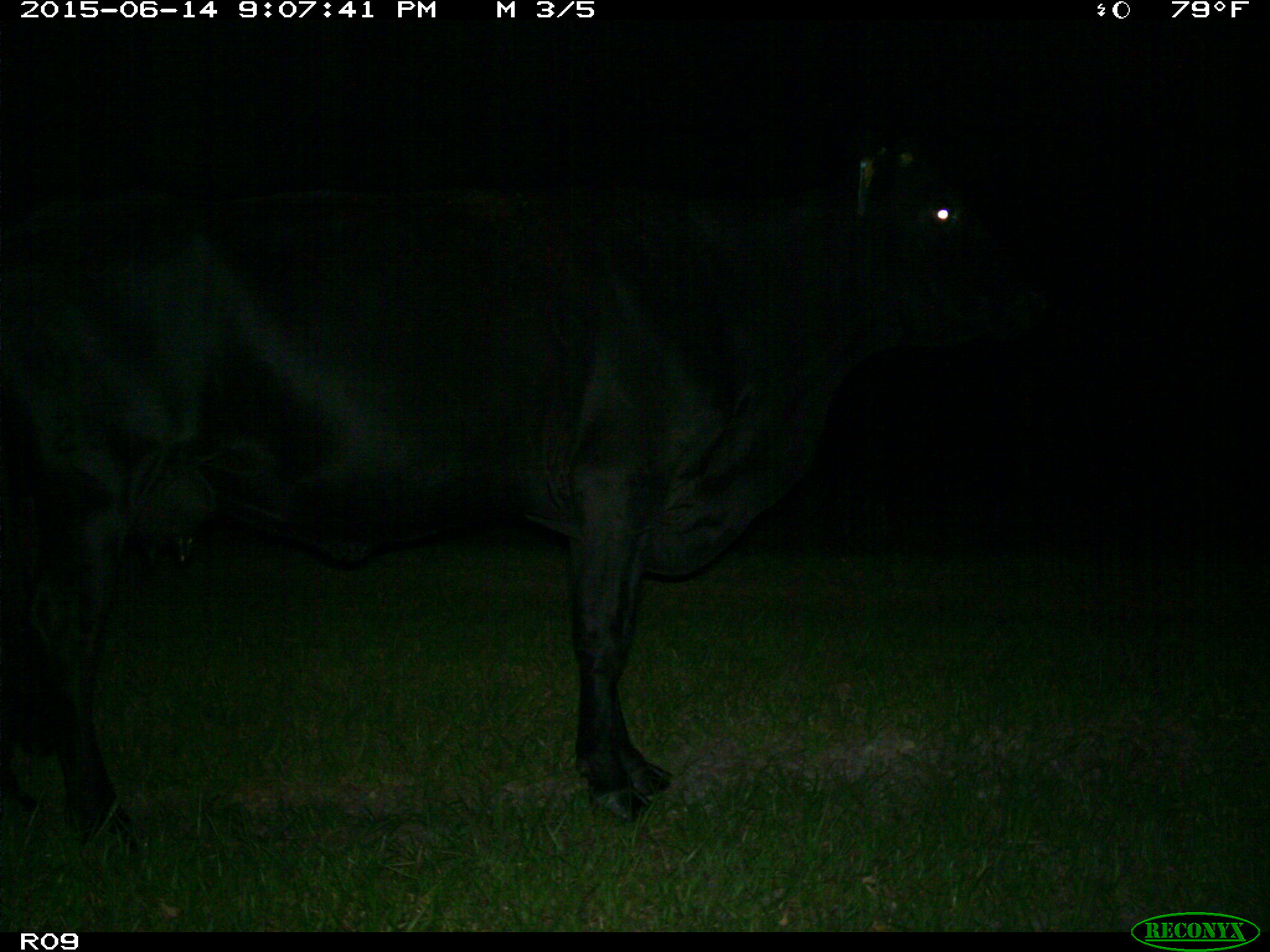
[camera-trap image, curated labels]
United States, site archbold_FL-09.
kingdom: Animalia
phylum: Chordata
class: Mammalia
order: Artiodactyla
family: Bovidae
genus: Bos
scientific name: Bos taurus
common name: domestic cow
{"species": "Bos taurus (domestic cow)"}